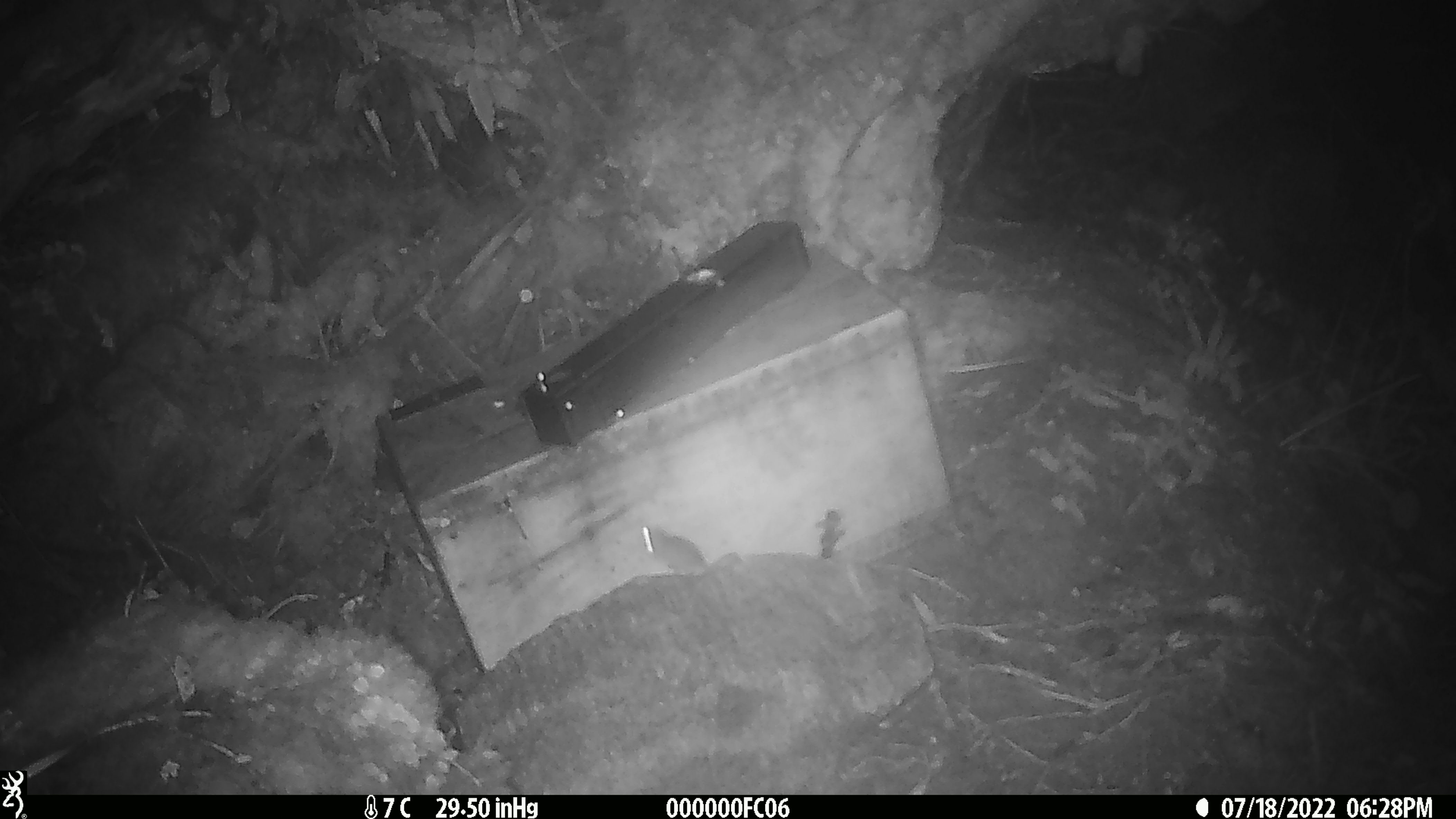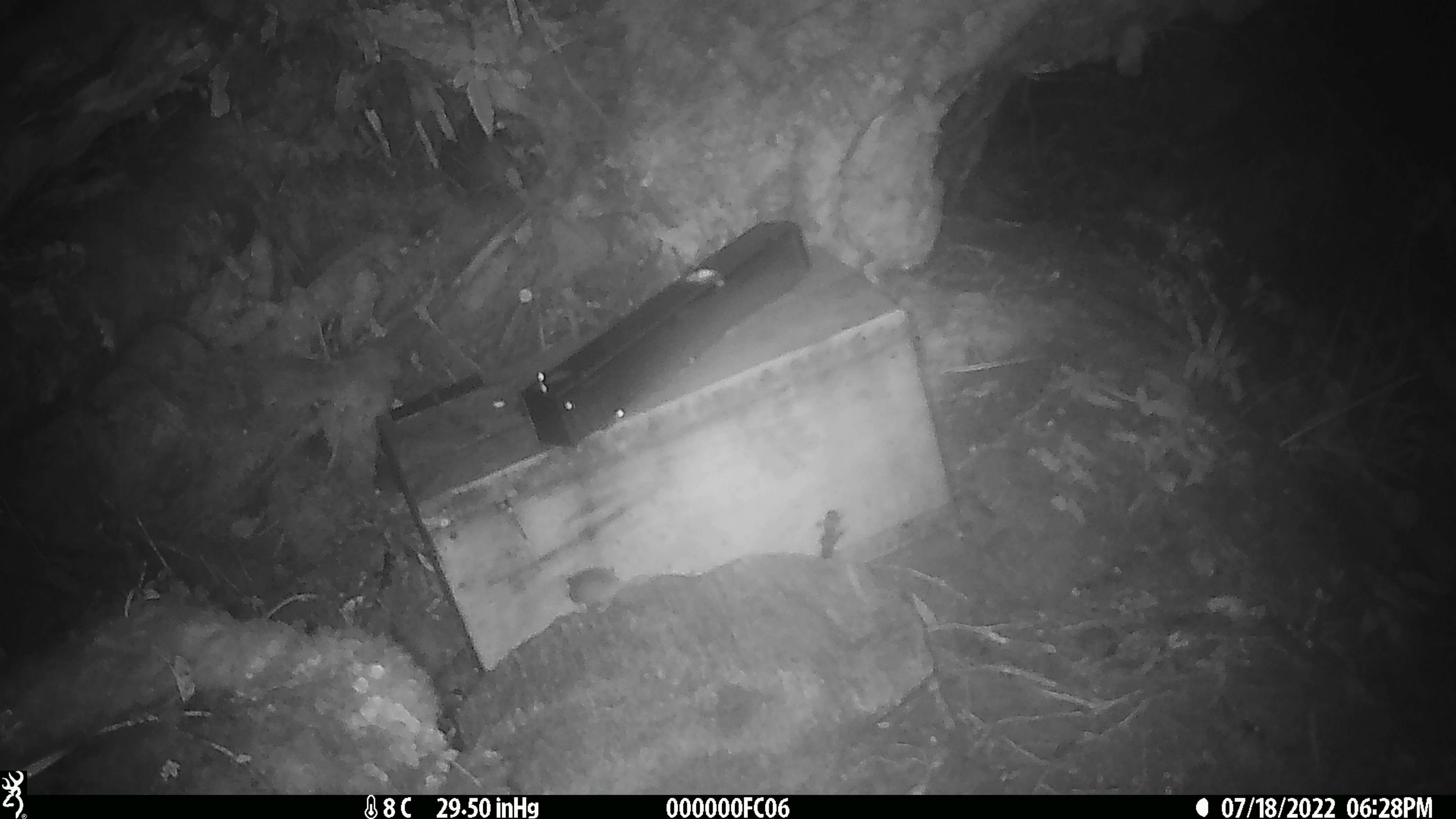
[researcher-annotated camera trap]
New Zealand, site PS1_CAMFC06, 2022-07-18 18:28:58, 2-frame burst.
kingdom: Animalia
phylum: Chordata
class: Mammalia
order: Rodentia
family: Muridae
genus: Mus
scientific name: Mus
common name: mouse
Mouse (Mus).